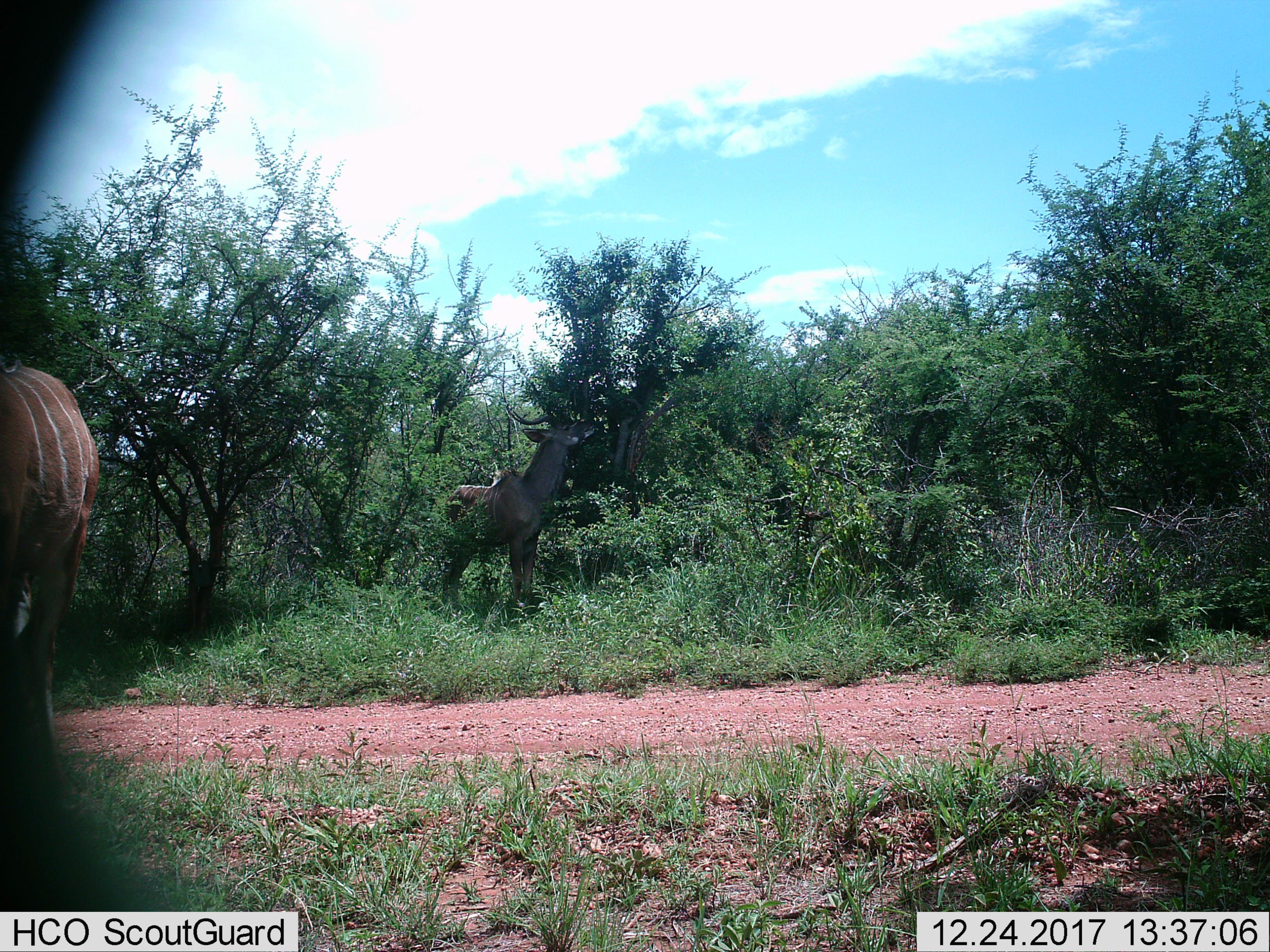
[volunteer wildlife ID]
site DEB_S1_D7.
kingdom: Animalia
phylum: Chordata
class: Mammalia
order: Artiodactyla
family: Bovidae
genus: Tragelaphus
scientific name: Tragelaphus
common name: kudu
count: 2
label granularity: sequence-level